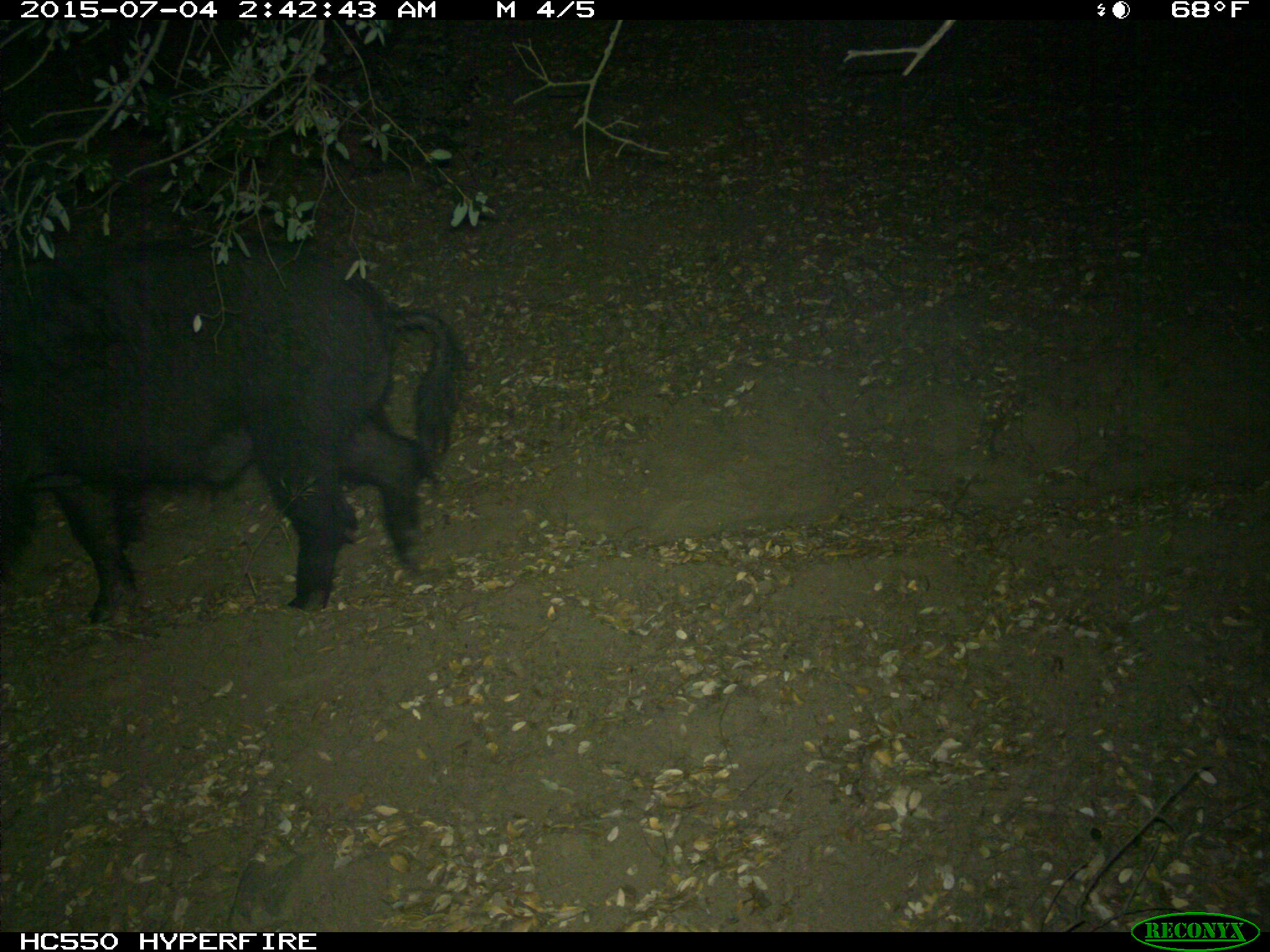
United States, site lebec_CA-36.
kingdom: Animalia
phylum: Chordata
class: Mammalia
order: Artiodactyla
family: Suidae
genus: Sus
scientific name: Sus scrofa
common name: wild boar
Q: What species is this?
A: Sus scrofa (wild boar).